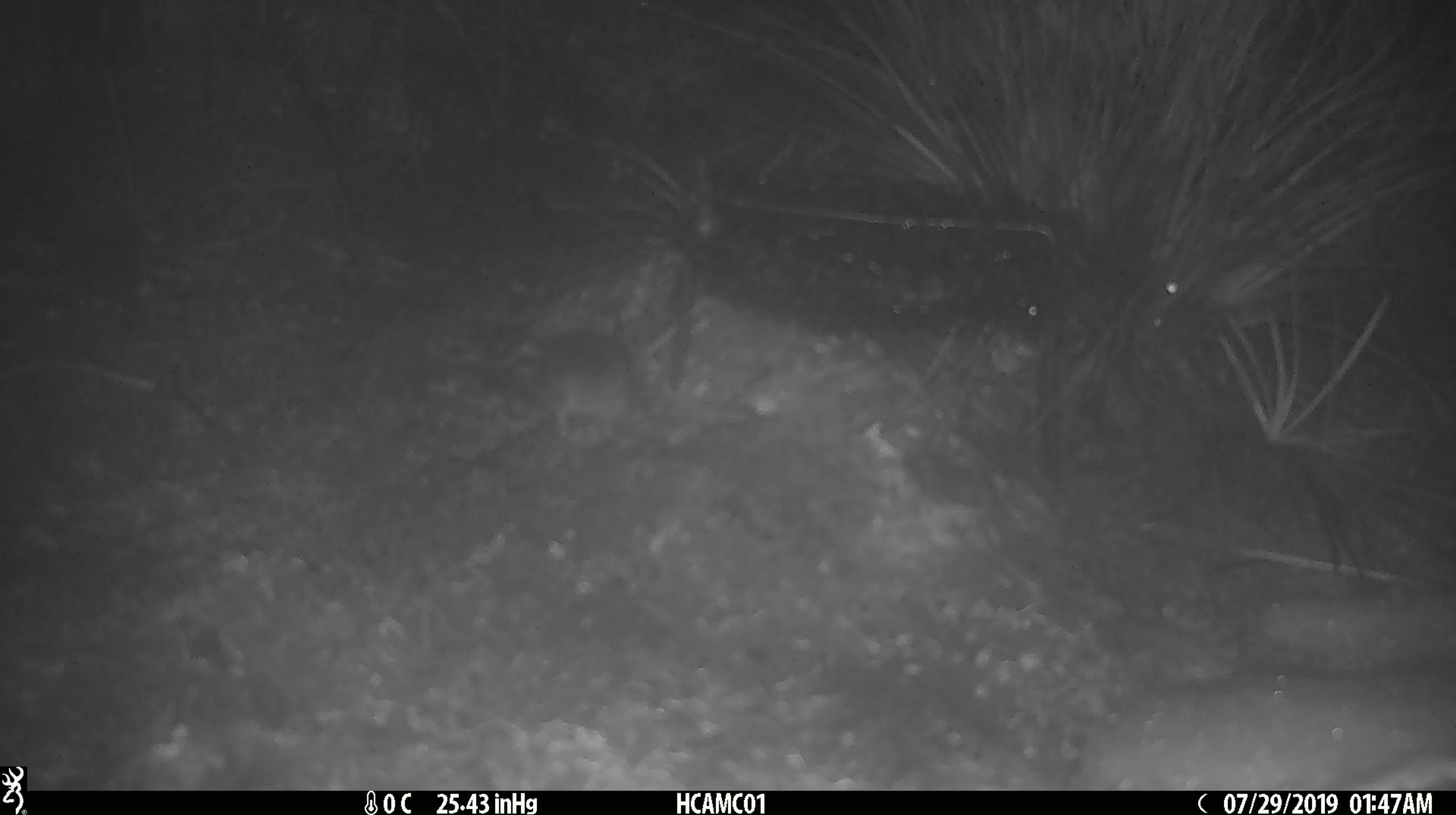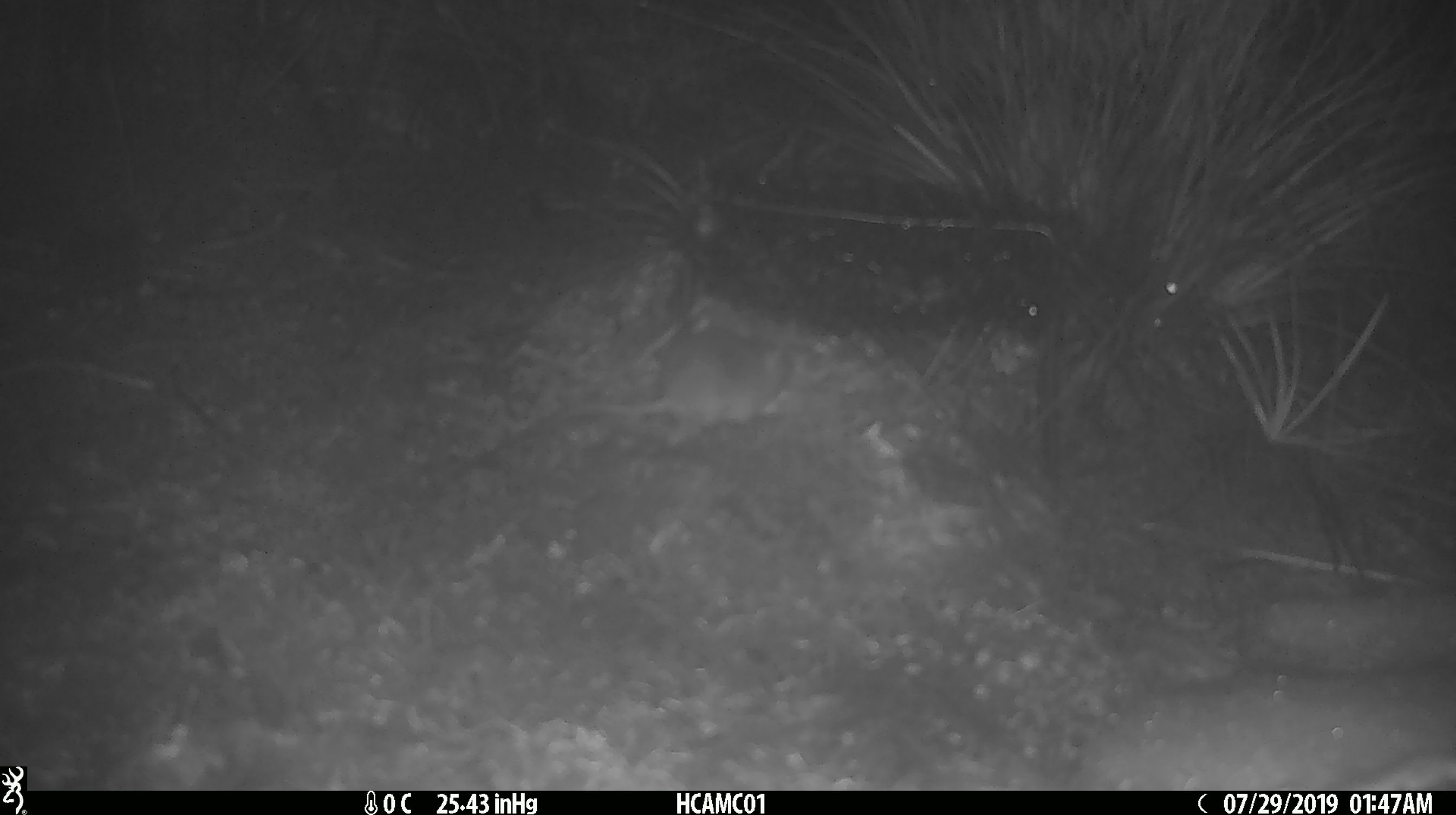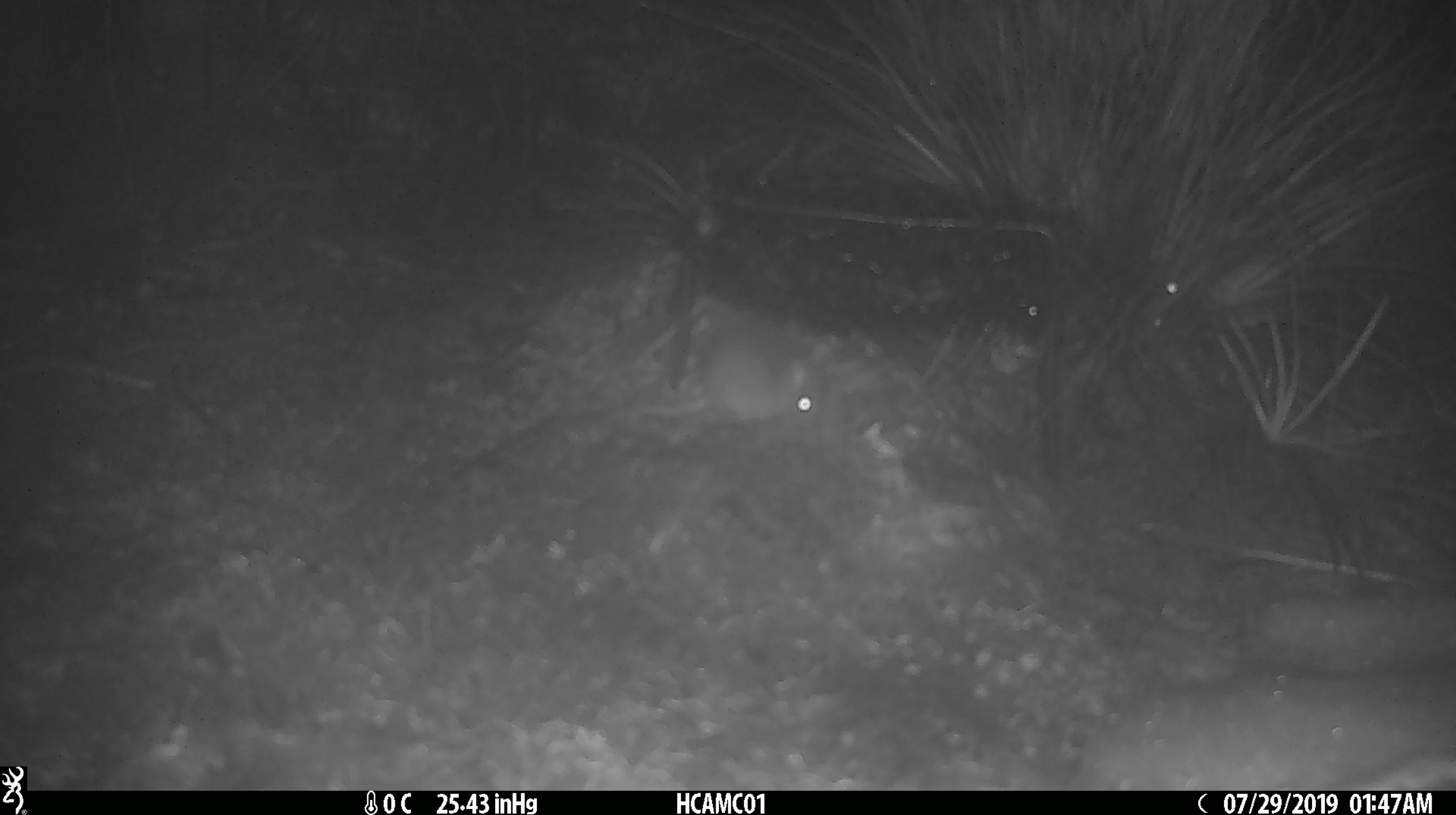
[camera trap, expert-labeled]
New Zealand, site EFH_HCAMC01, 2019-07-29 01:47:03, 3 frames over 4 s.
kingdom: Animalia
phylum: Chordata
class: Mammalia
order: Rodentia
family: Muridae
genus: Mus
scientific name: Mus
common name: mouse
Mouse (Mus).